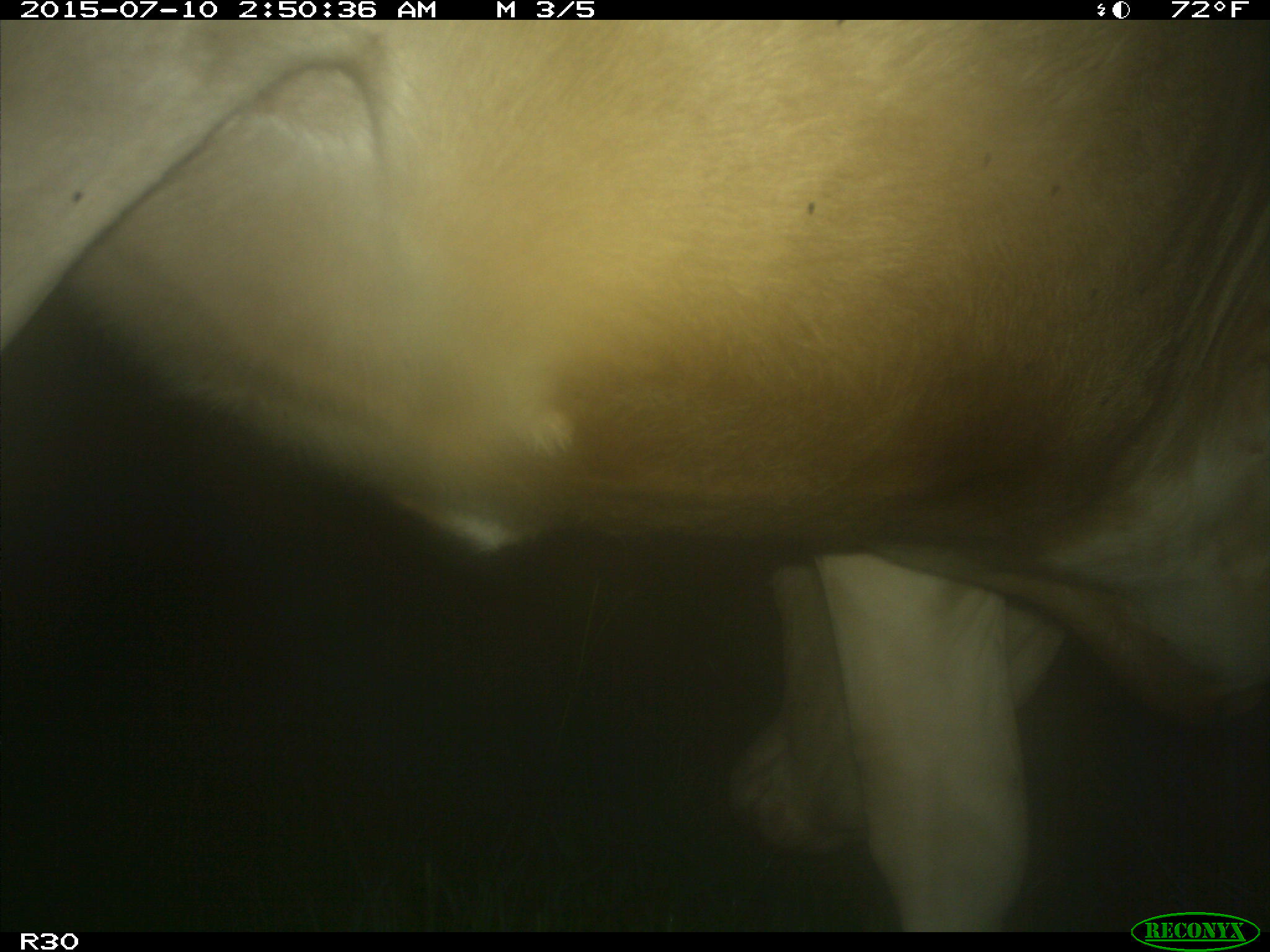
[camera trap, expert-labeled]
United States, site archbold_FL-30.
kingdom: Animalia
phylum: Chordata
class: Mammalia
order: Artiodactyla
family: Bovidae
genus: Bos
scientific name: Bos taurus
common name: domestic cow